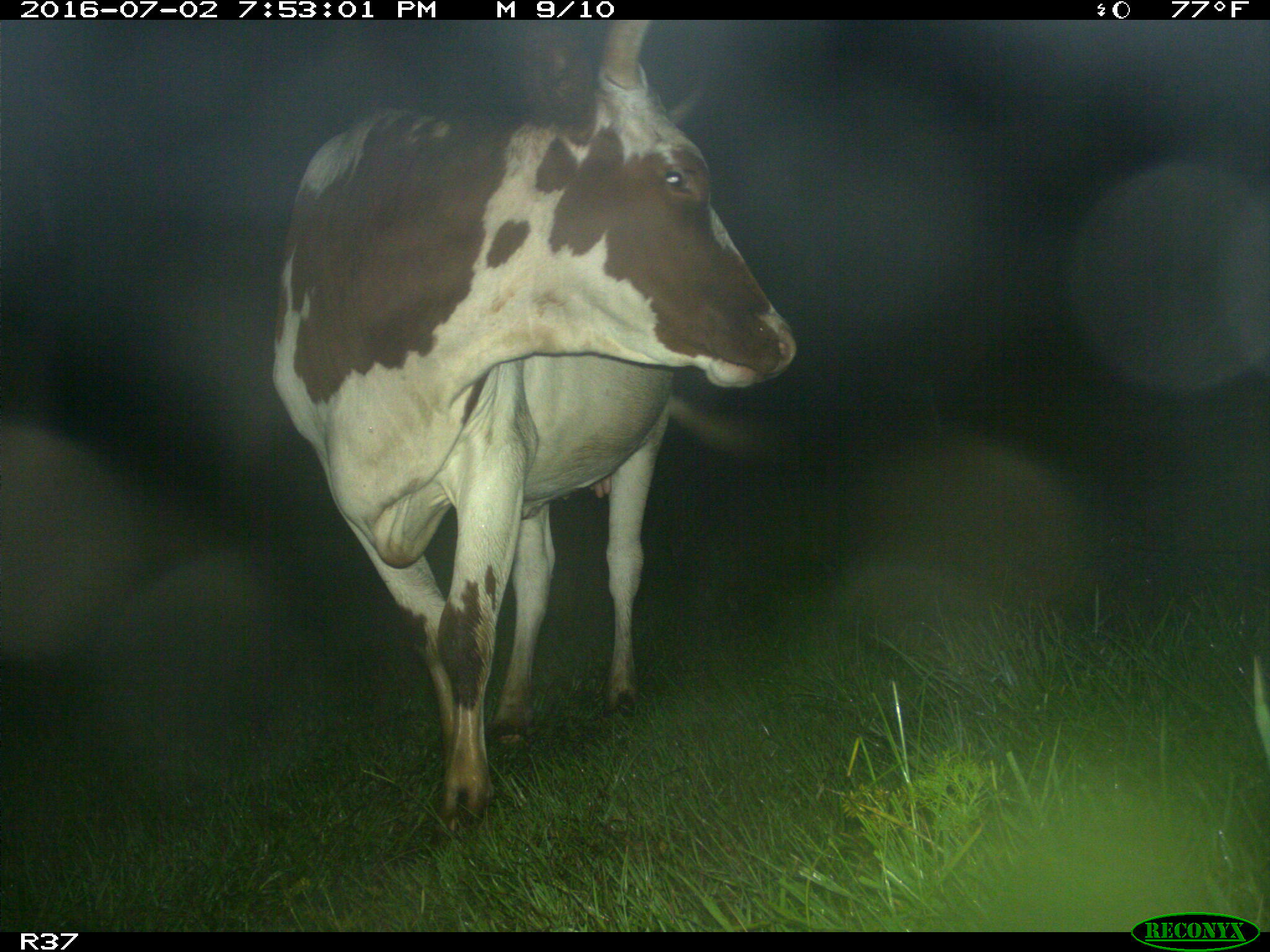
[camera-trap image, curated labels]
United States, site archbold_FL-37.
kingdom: Animalia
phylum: Chordata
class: Mammalia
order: Artiodactyla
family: Bovidae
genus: Bos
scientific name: Bos taurus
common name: domestic cow